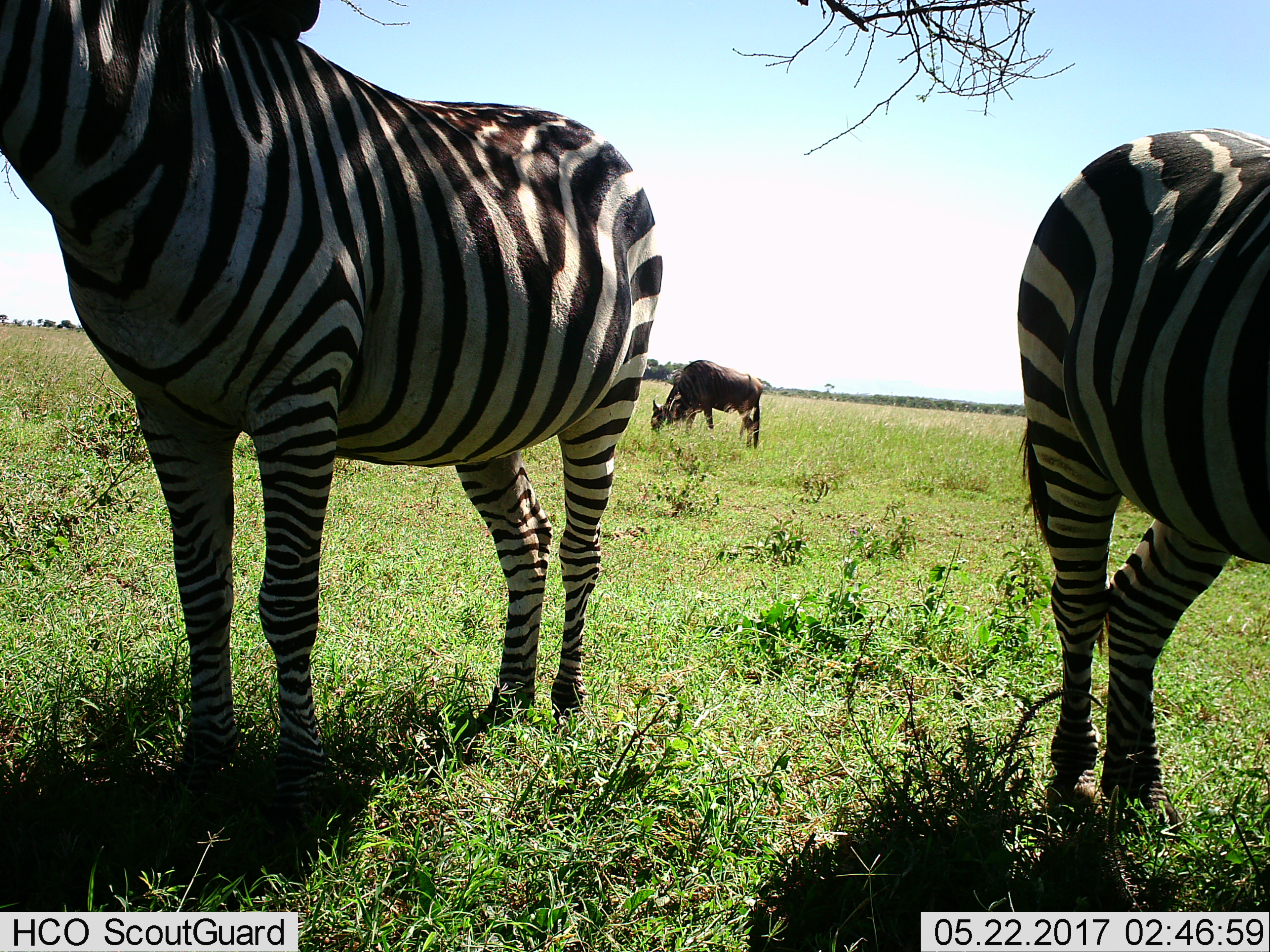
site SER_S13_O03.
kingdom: Animalia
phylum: Chordata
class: Mammalia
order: Artiodactyla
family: Bovidae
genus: Connochaetes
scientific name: Connochaetes taurinus taurinus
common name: blue wildebeest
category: wildebeestblue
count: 1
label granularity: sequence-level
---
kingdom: Animalia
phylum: Chordata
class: Mammalia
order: Perissodactyla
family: Equidae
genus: Equus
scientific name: Equus quagga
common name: plains zebra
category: zebraplains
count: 2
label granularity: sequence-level